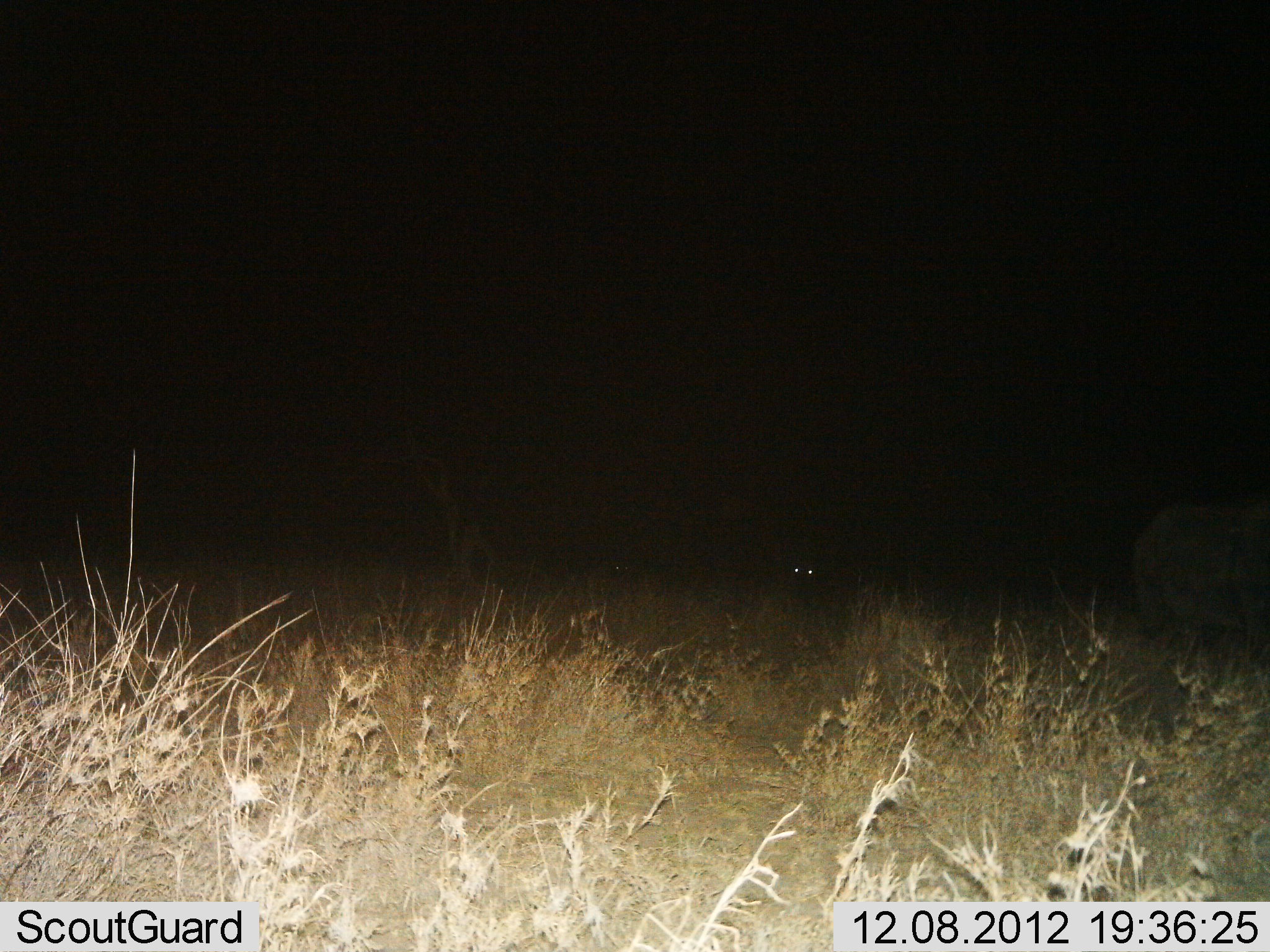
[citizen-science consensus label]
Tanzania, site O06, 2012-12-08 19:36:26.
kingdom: Animalia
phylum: Chordata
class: Mammalia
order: Artiodactyla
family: Bovidae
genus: Syncerus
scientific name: Syncerus caffer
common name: cape buffalo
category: buffalo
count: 2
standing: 88%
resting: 12%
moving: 0%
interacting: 0%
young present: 0%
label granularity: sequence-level